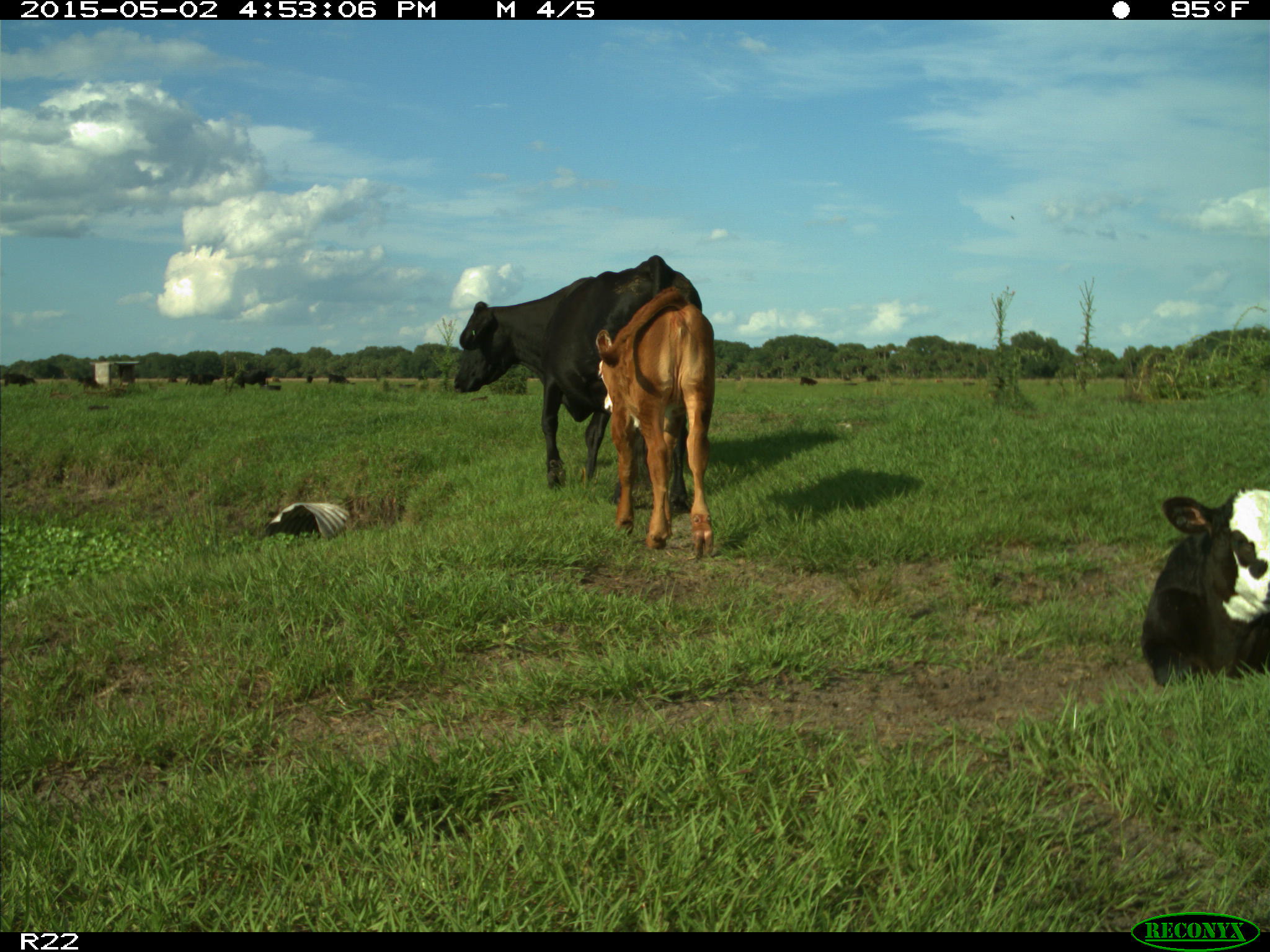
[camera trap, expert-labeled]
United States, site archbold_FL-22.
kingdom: Animalia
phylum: Chordata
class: Mammalia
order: Artiodactyla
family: Bovidae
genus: Bos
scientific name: Bos taurus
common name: domestic cow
Bos taurus (domestic cow).